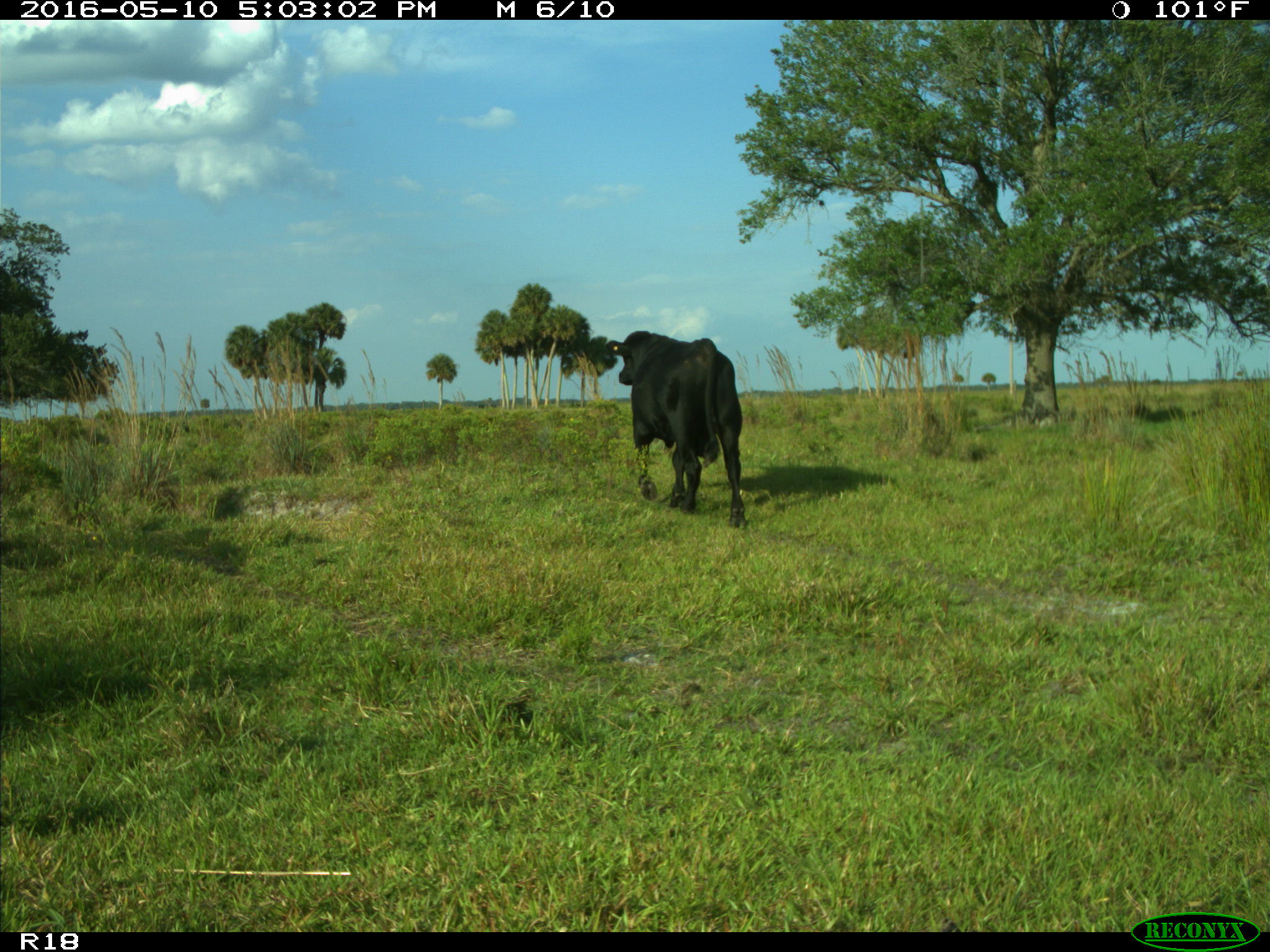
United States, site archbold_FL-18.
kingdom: Animalia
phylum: Chordata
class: Mammalia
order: Artiodactyla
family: Bovidae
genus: Bos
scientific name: Bos taurus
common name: domestic cow